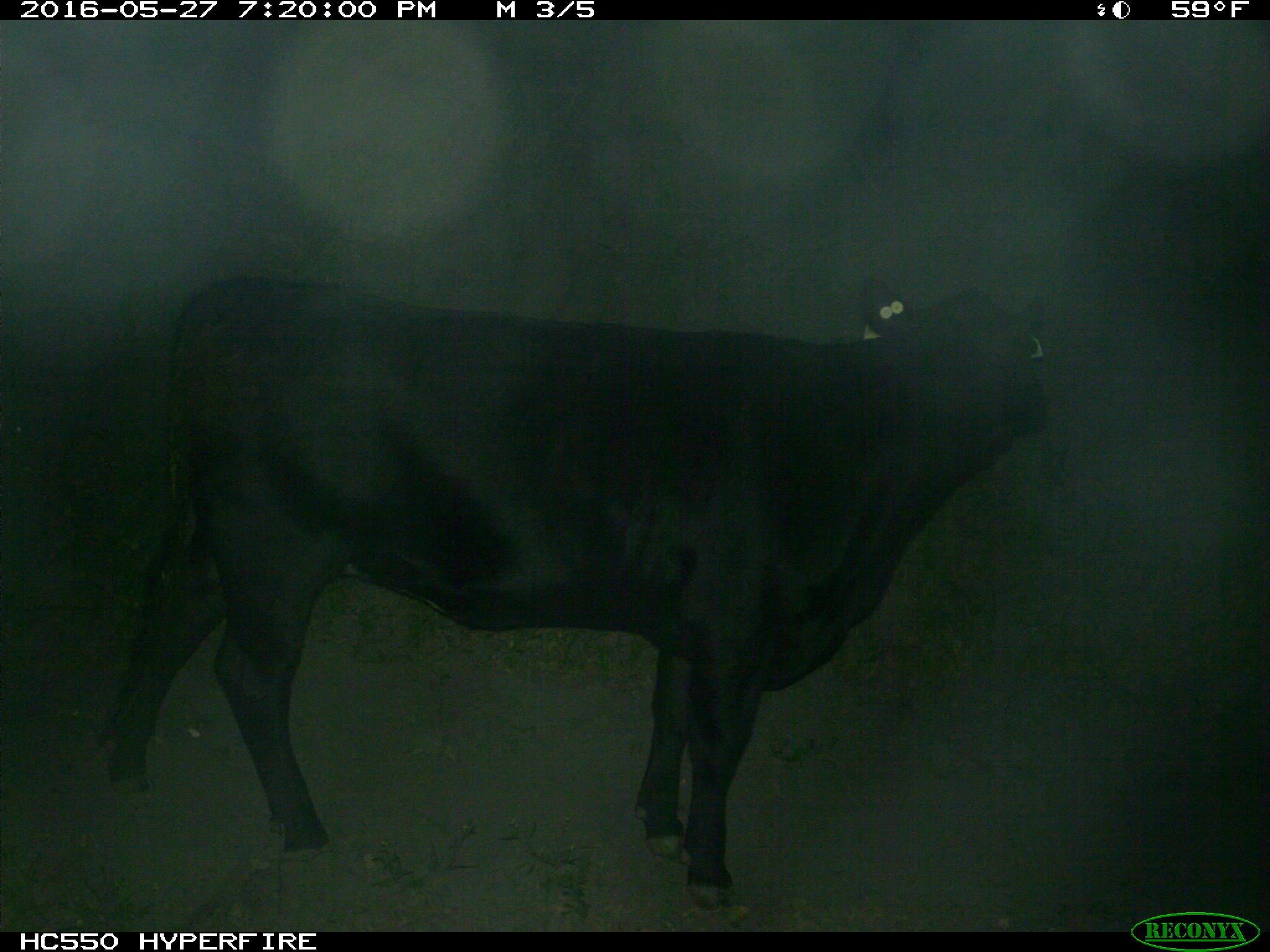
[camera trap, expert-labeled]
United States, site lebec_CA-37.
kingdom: Animalia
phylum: Chordata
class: Mammalia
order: Artiodactyla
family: Bovidae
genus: Bos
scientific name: Bos taurus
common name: domestic cow